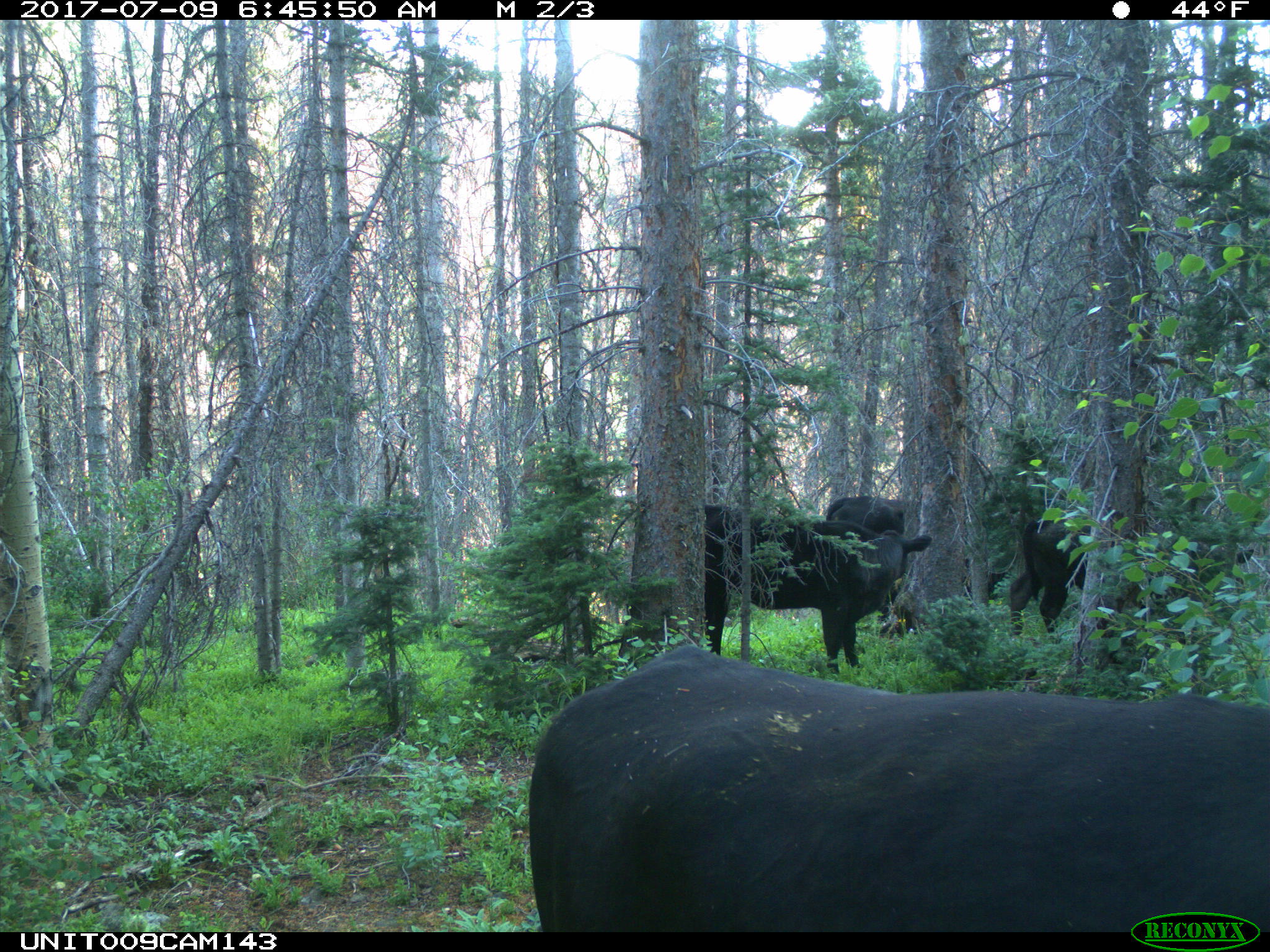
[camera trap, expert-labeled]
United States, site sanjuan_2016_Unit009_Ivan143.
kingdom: Animalia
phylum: Chordata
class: Mammalia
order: Artiodactyla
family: Bovidae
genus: Bos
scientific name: Bos taurus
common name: domestic cow